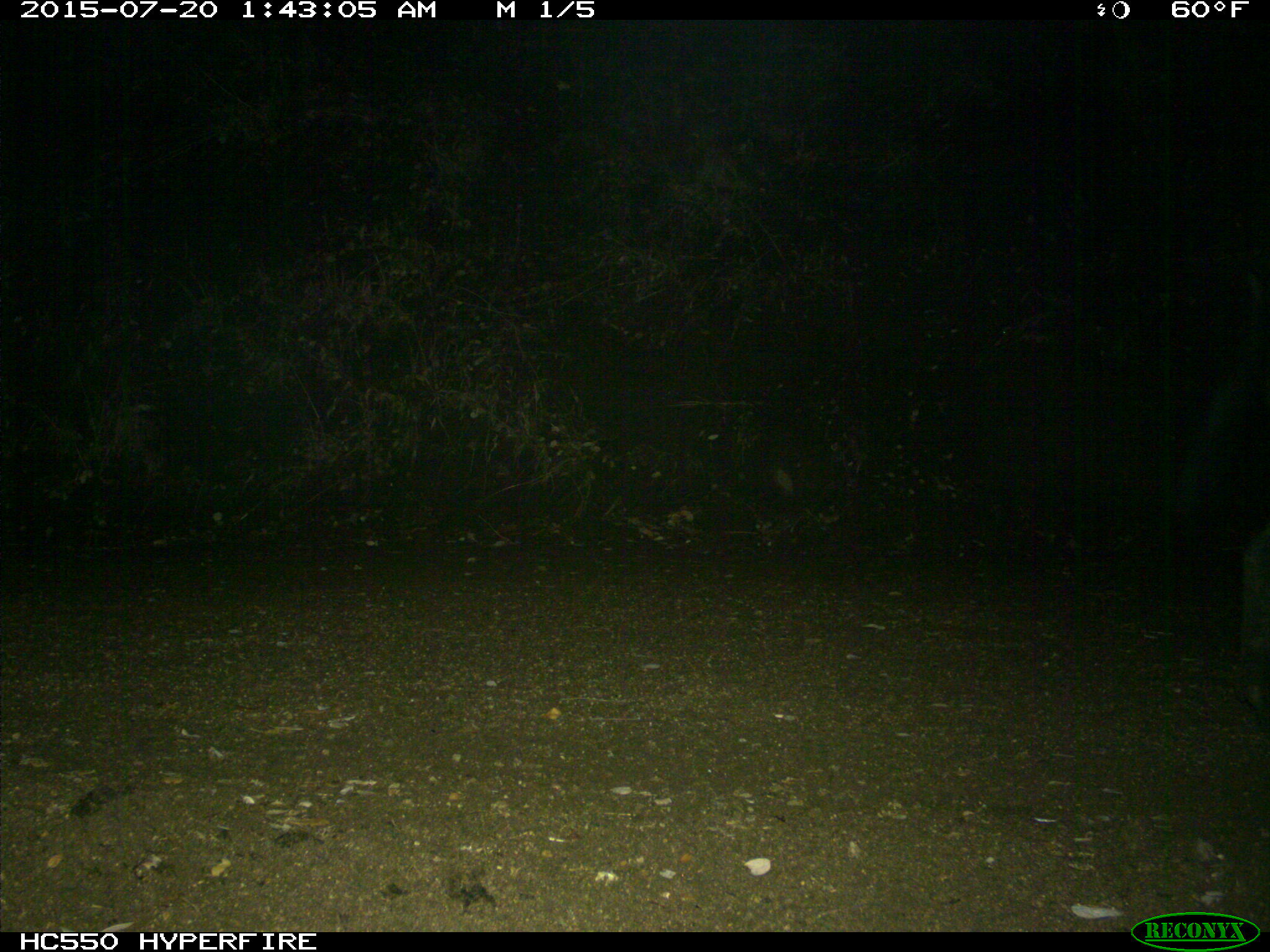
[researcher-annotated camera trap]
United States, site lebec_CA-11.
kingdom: Animalia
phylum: Chordata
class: Mammalia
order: Artiodactyla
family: Suidae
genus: Sus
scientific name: Sus scrofa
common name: wild boar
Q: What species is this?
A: Sus scrofa (wild boar).